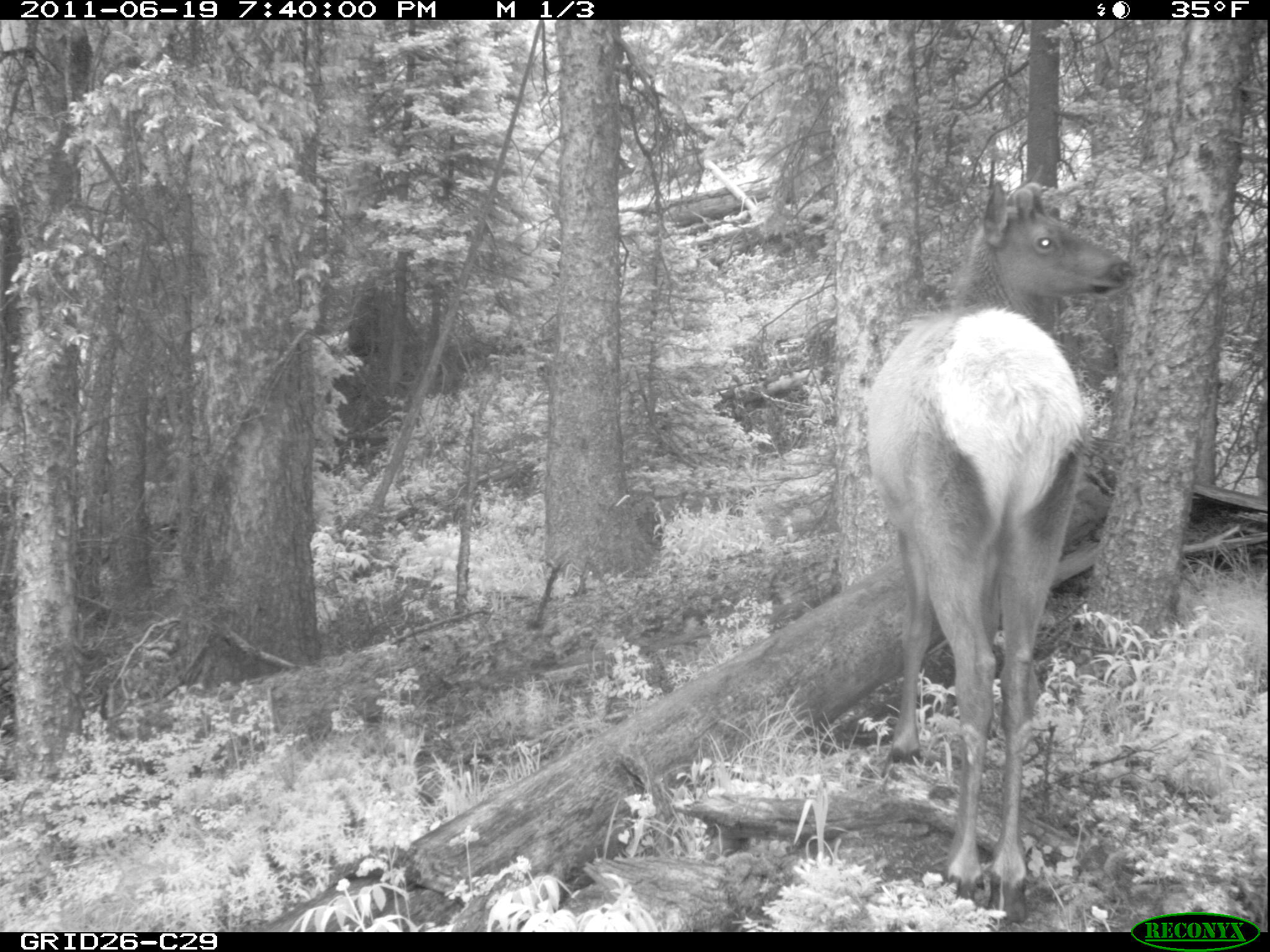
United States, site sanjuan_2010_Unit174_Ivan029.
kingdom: Animalia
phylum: Chordata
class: Mammalia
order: Artiodactyla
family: Cervidae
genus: Cervus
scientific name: Cervus elaphus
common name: red deer